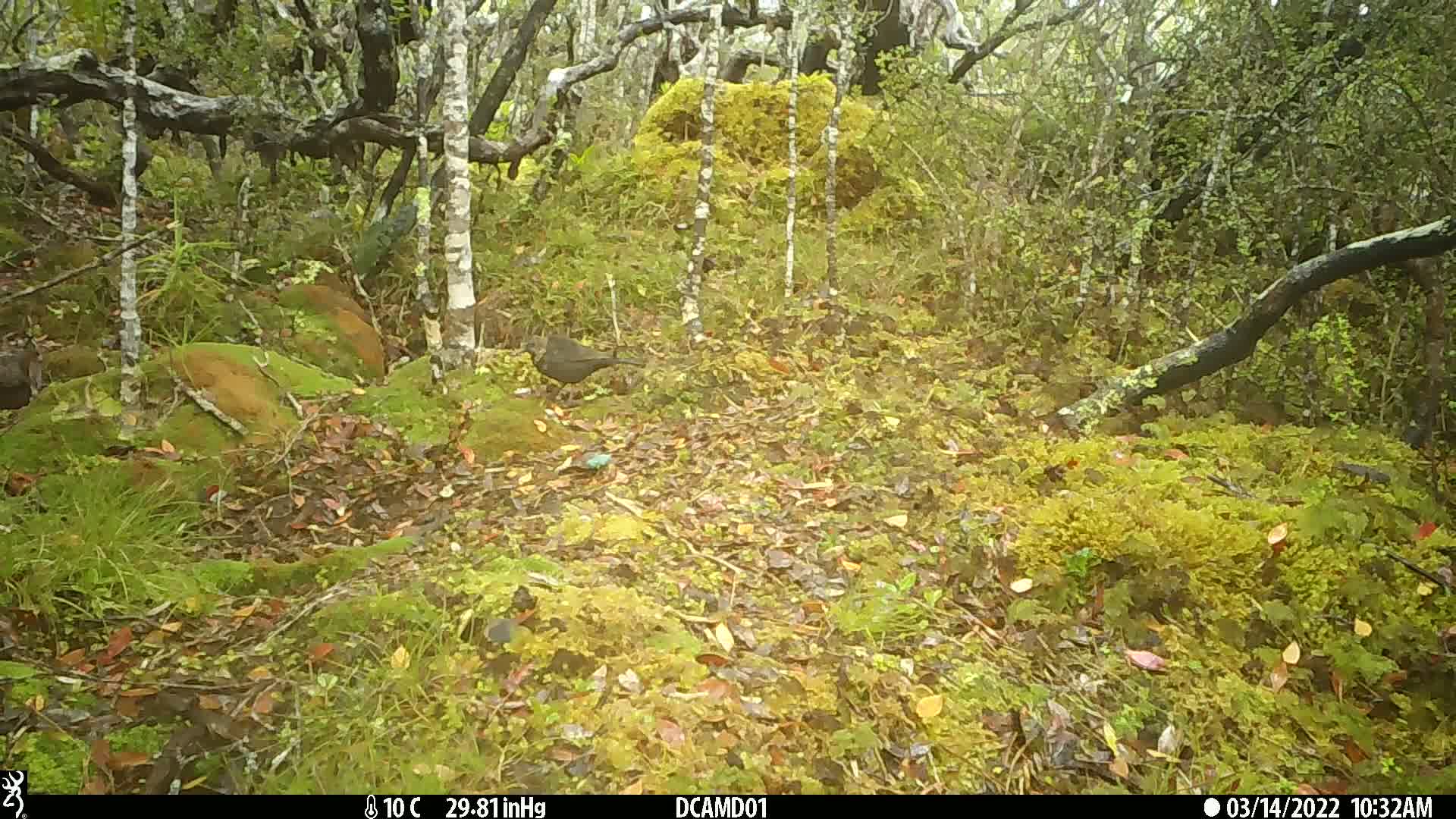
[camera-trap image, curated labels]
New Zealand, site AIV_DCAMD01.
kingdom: Animalia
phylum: Chordata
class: Aves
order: Passeriformes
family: Turdidae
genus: Turdus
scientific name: Turdus merula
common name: eurasian blackbird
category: blackbird